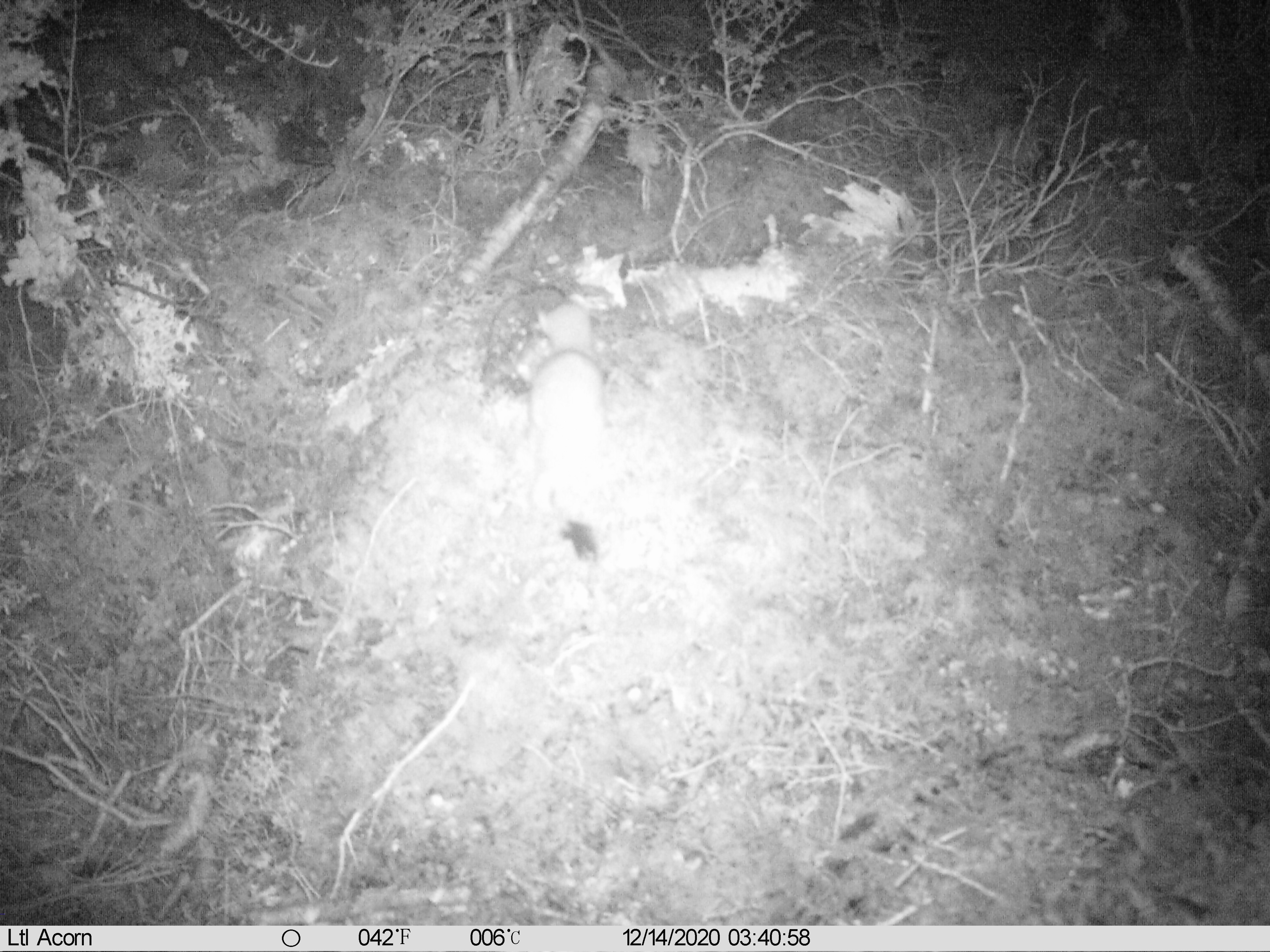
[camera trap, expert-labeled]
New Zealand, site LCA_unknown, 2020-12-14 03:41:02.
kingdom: Animalia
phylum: Chordata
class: Mammalia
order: Carnivora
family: Mustelidae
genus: Mustela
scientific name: Mustela erminea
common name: stoat